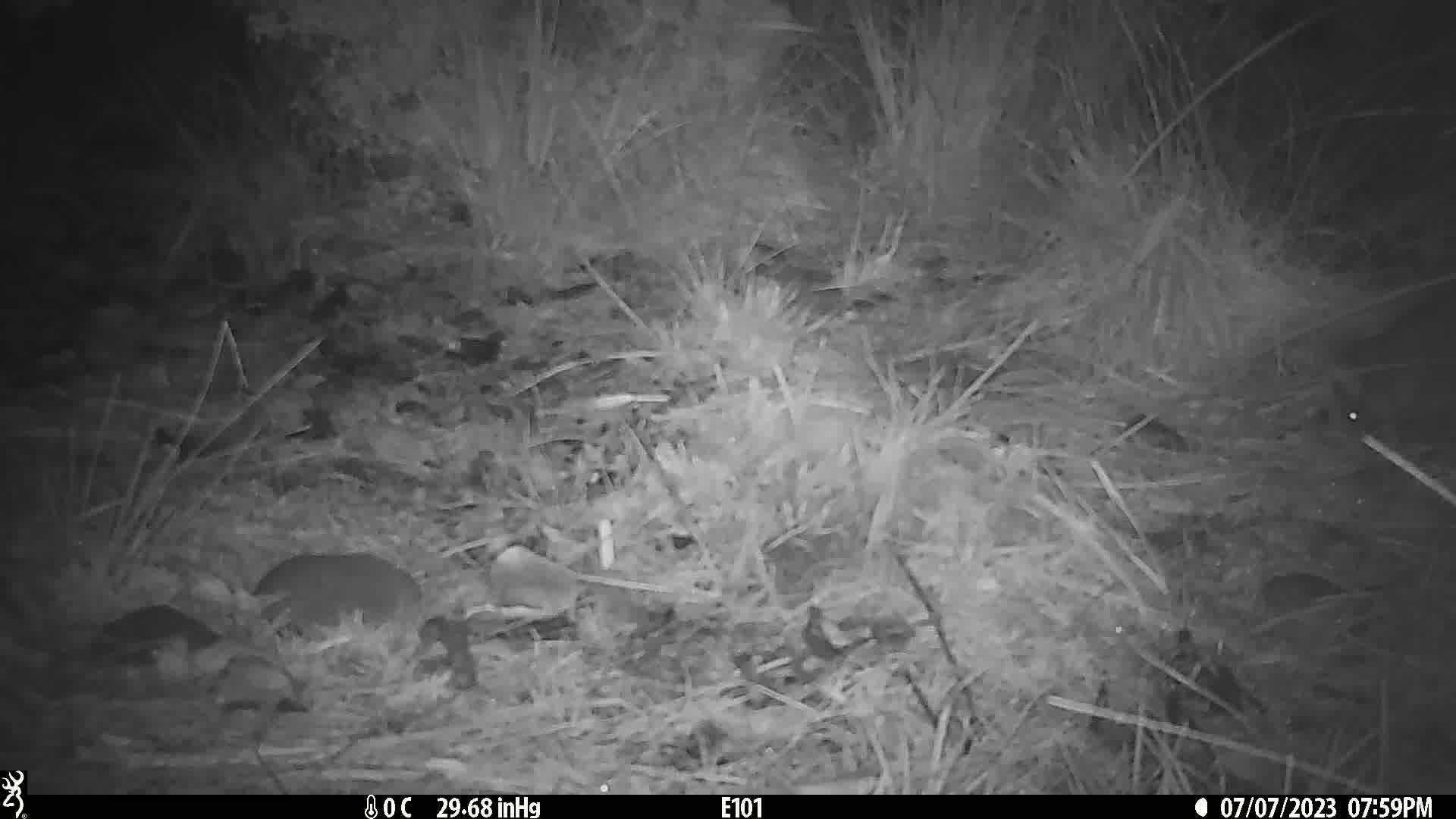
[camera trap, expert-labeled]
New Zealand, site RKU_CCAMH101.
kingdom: Animalia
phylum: Chordata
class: Mammalia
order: Diprotodontia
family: Phalangeridae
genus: Trichosurus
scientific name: Trichosurus vulpecula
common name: common brushtail possum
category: possum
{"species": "possum (common brushtail possum) (Trichosurus vulpecula)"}